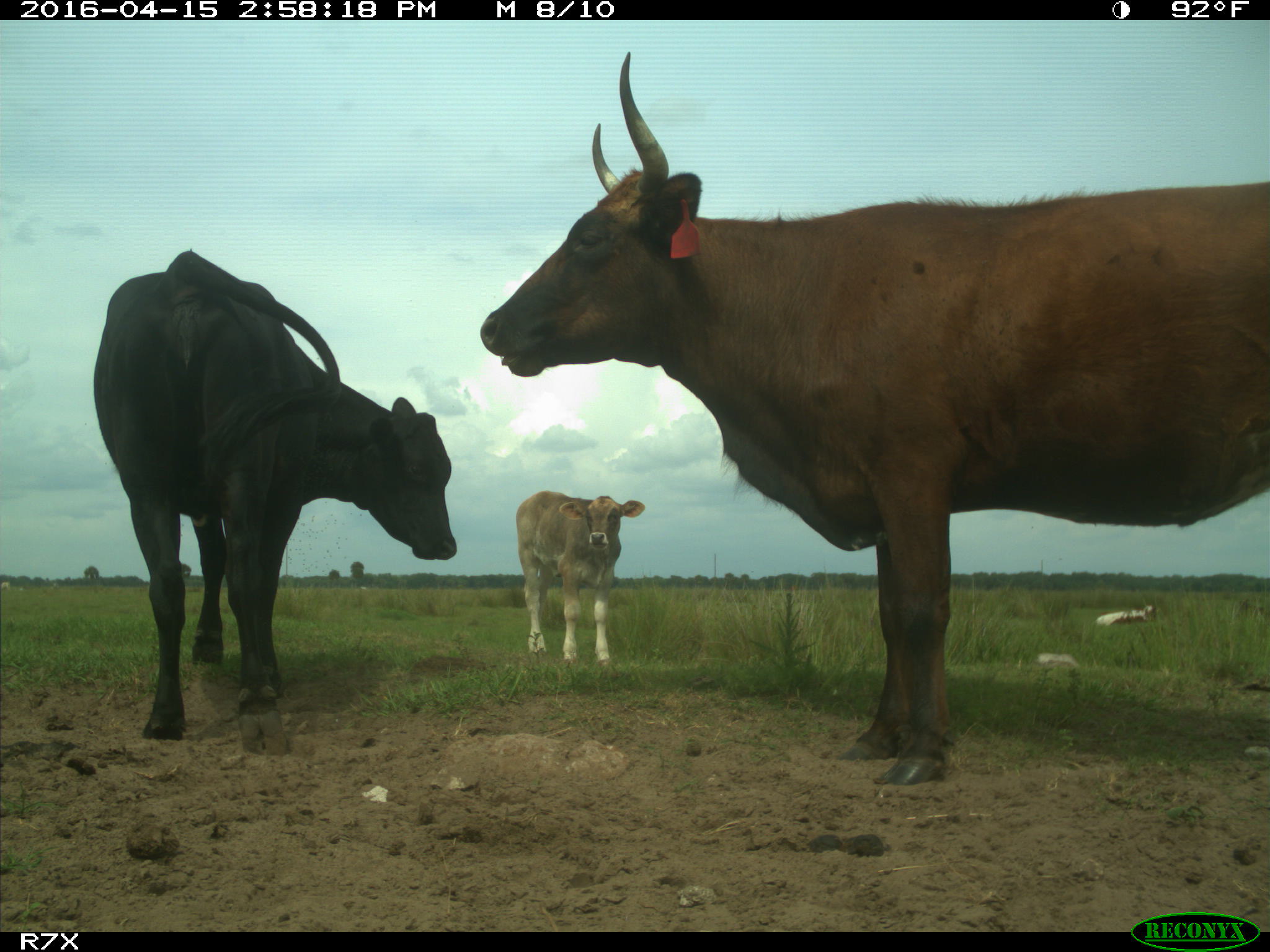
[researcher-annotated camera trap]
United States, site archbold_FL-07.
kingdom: Animalia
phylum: Chordata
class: Mammalia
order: Artiodactyla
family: Bovidae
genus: Bos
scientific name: Bos taurus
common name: domestic cow